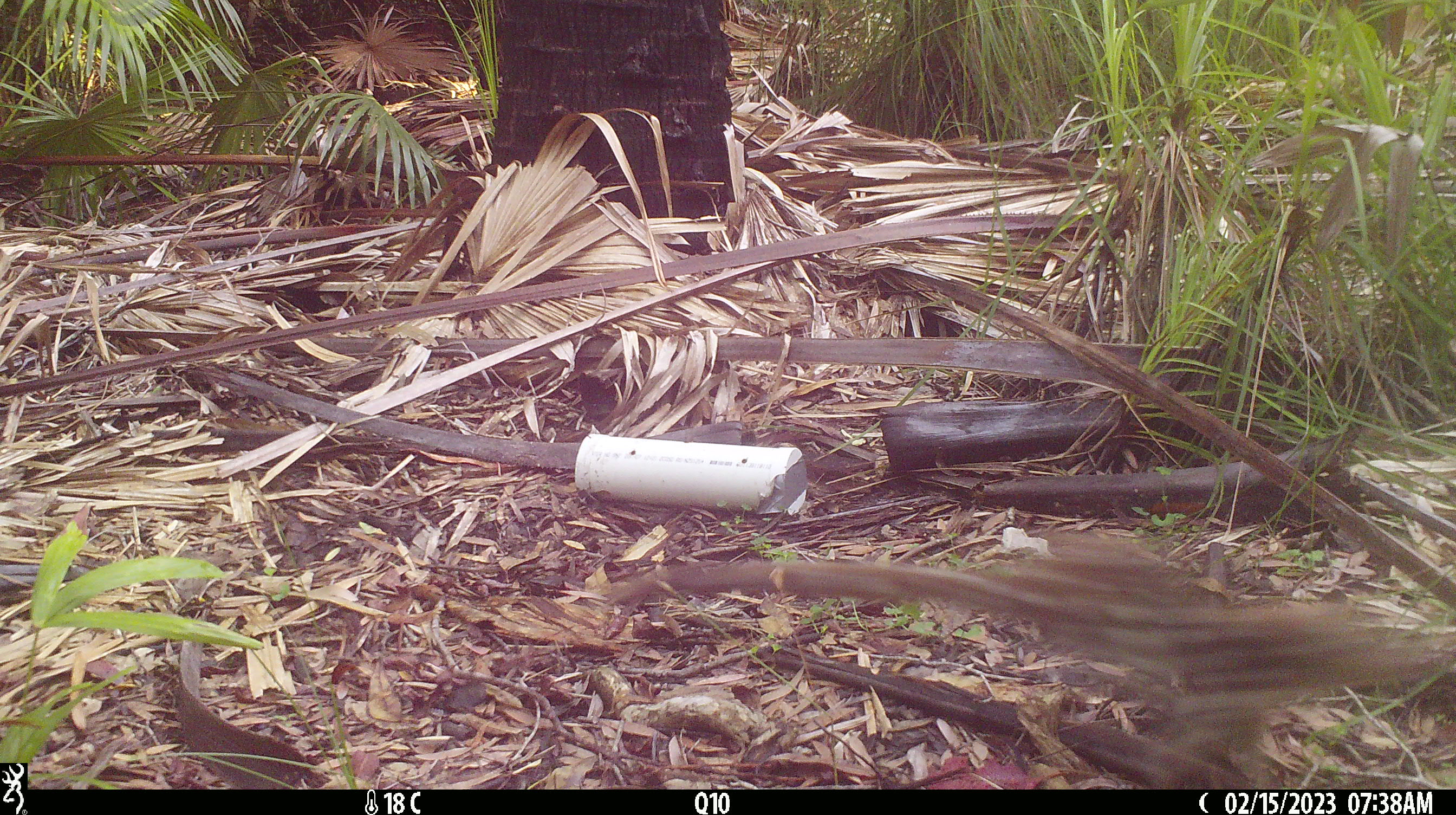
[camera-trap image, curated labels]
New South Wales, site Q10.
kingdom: Animalia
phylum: Chordata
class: Mammalia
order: Dasyuromorphia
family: Dasyuridae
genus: Dasyurus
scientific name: Dasyurus maculatus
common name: spotted-tailed quoll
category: quoll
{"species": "quoll (spotted-tailed quoll) (Dasyurus maculatus)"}